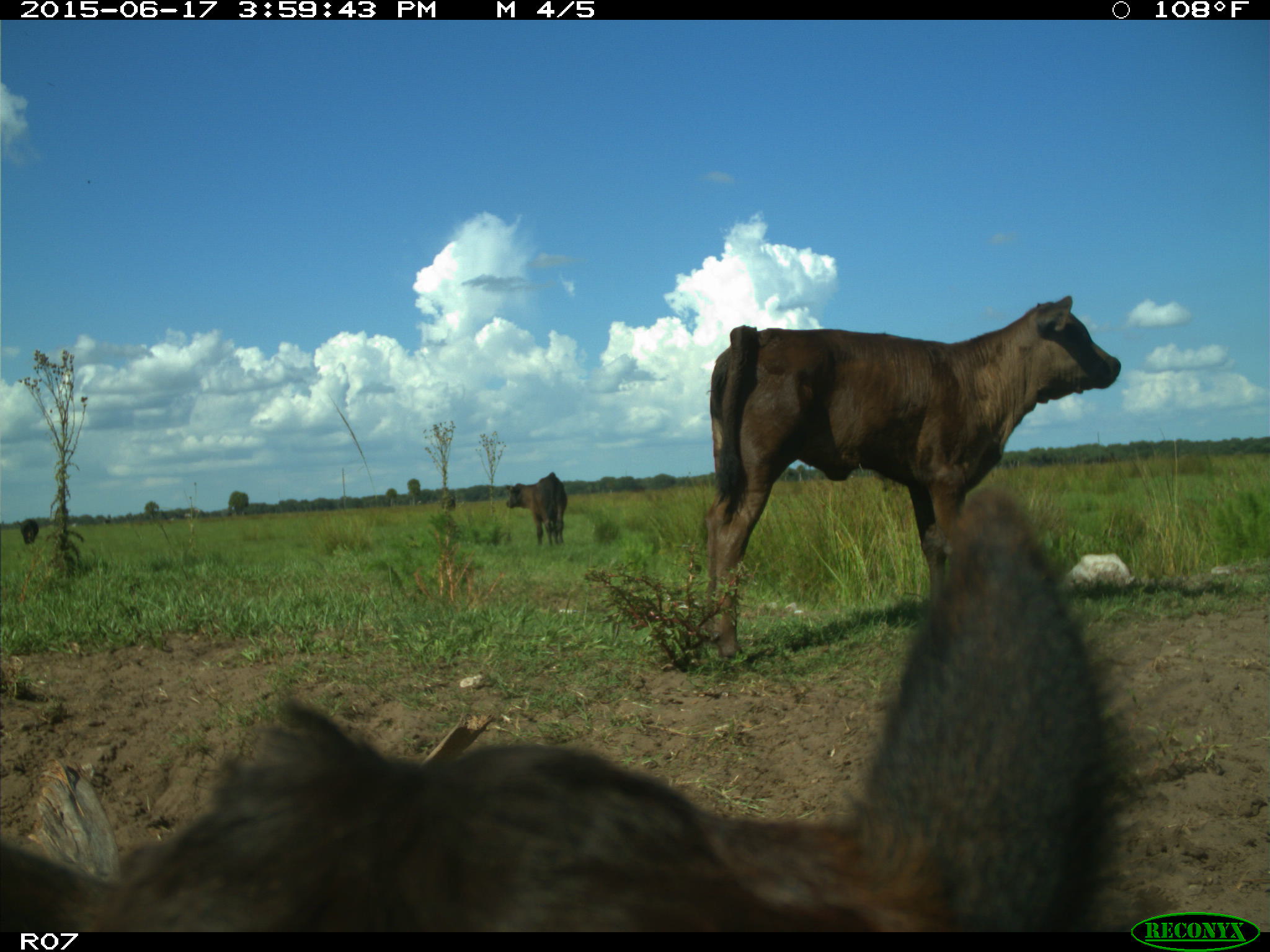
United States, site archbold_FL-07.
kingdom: Animalia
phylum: Chordata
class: Mammalia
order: Artiodactyla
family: Bovidae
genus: Bos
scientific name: Bos taurus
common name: domestic cow